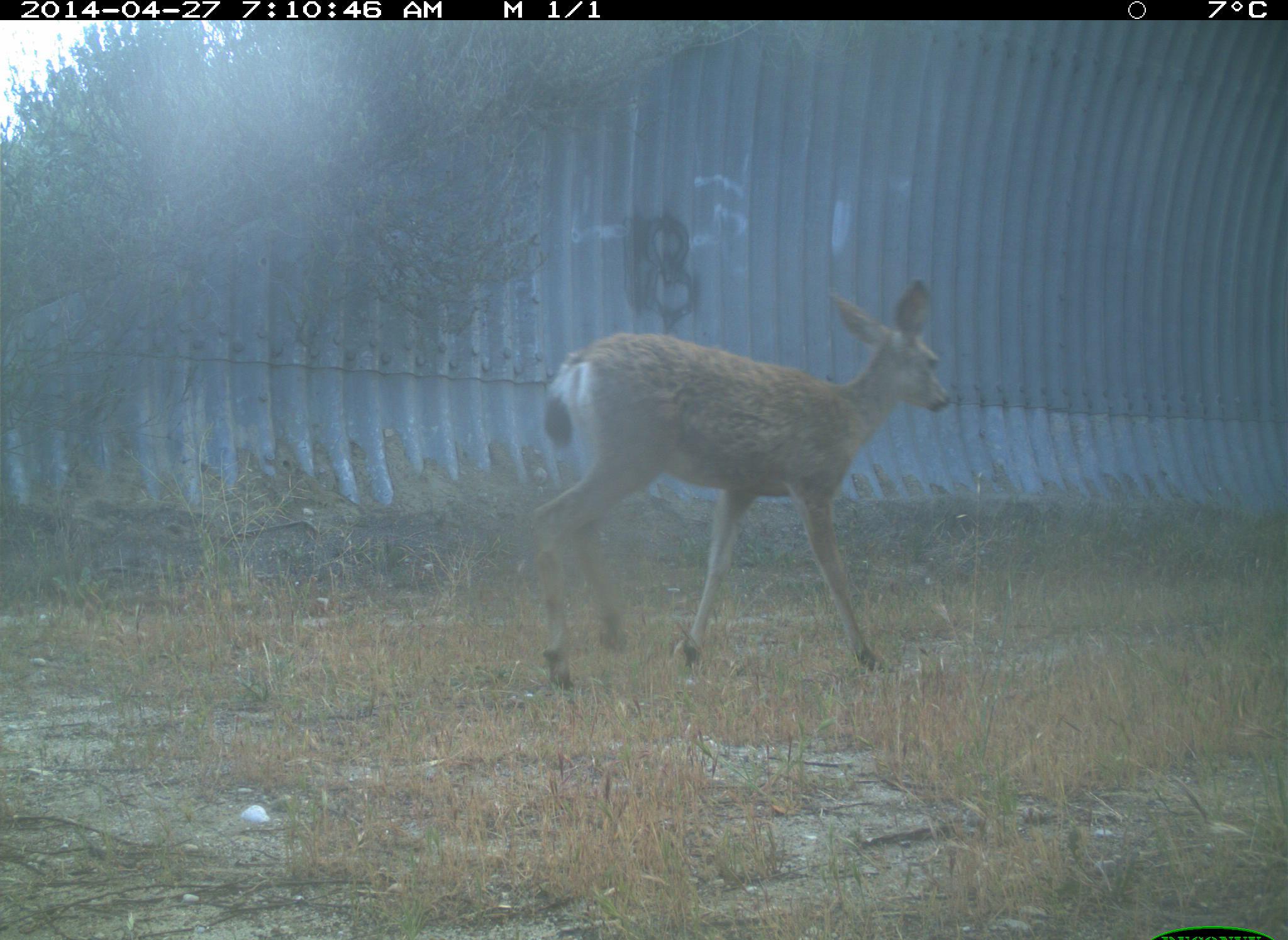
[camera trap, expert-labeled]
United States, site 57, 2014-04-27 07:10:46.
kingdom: Animalia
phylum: Chordata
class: Mammalia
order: Artiodactyla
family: Cervidae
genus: Odocoileus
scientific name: Odocoileus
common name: deer